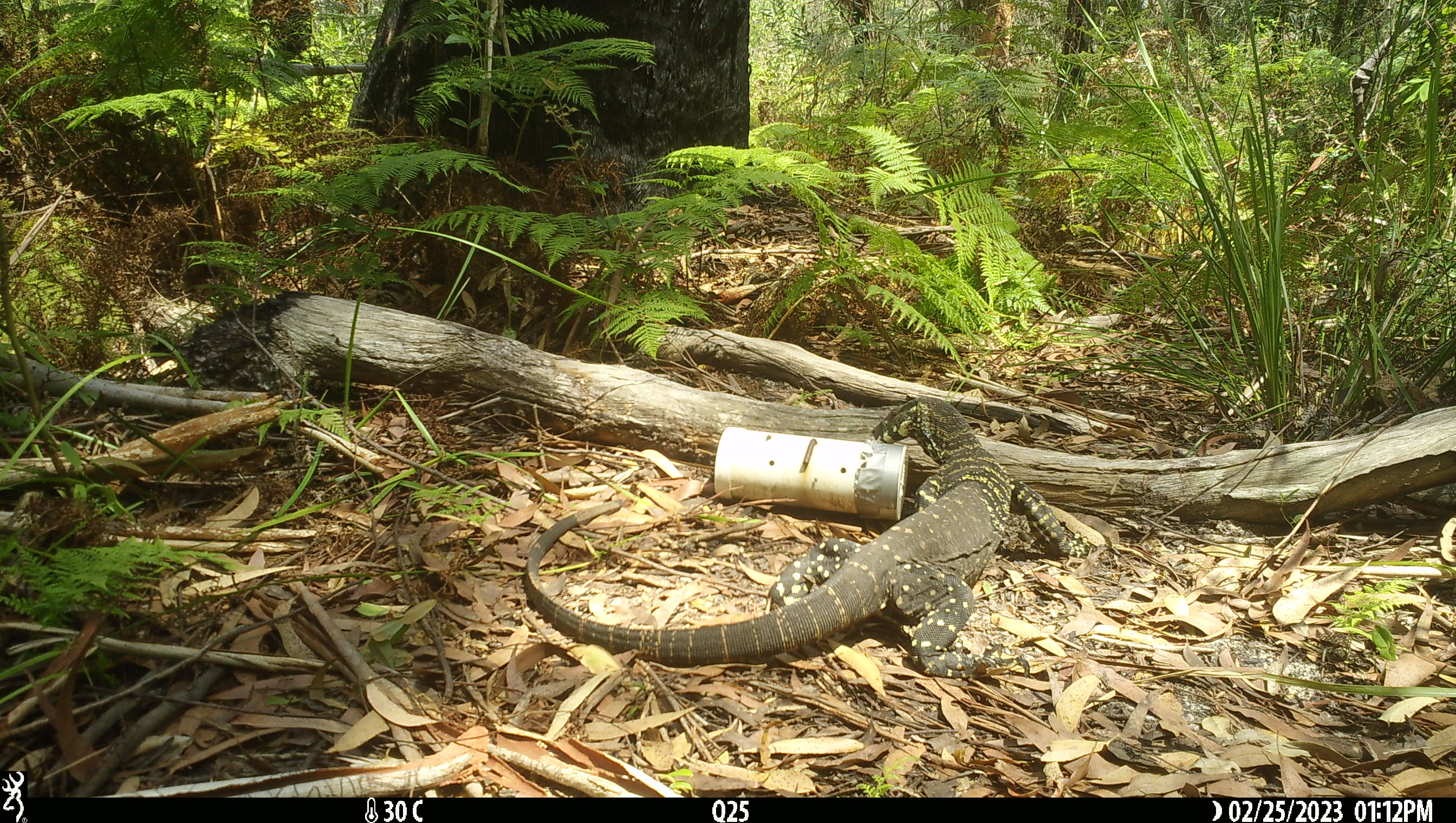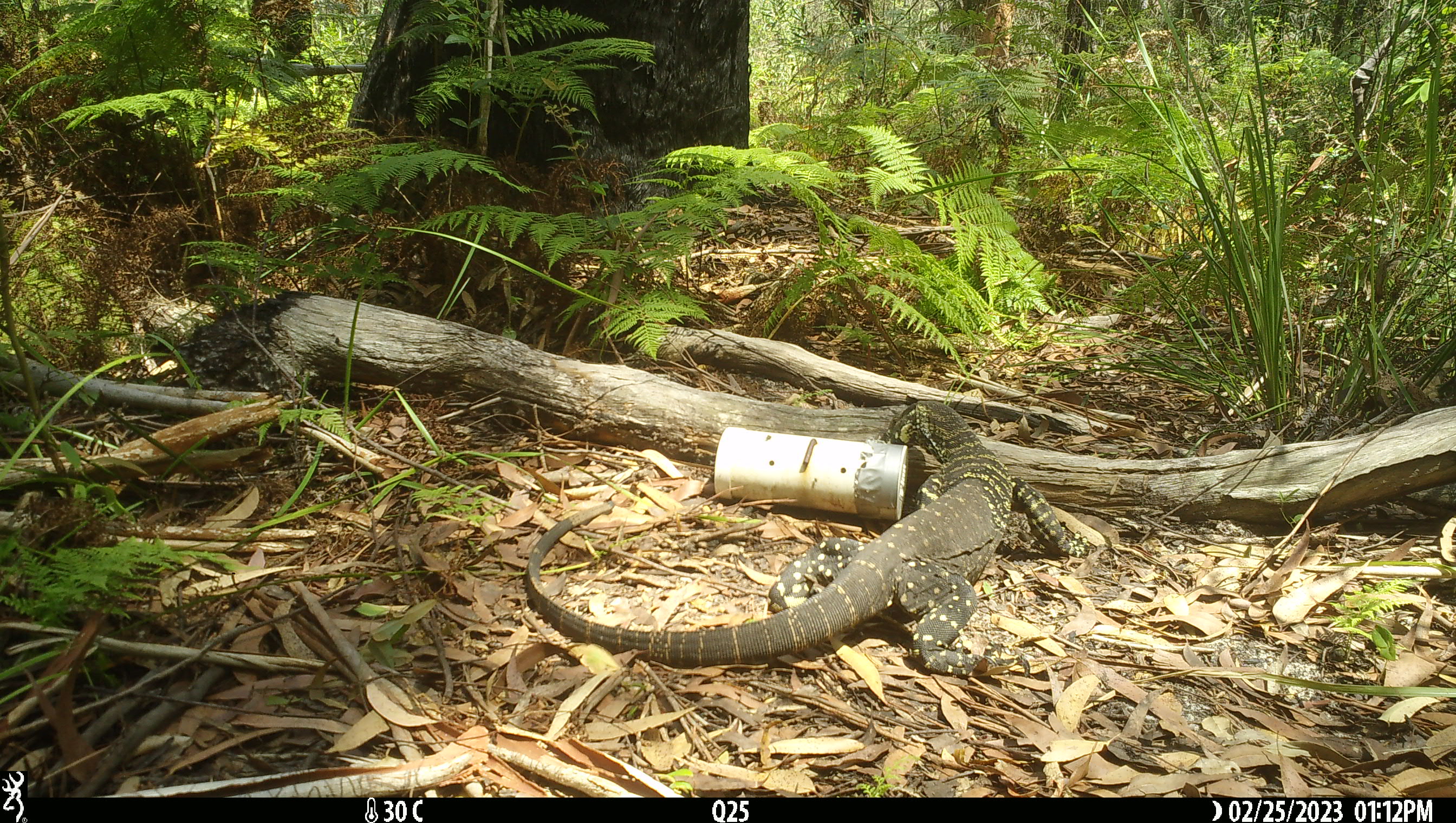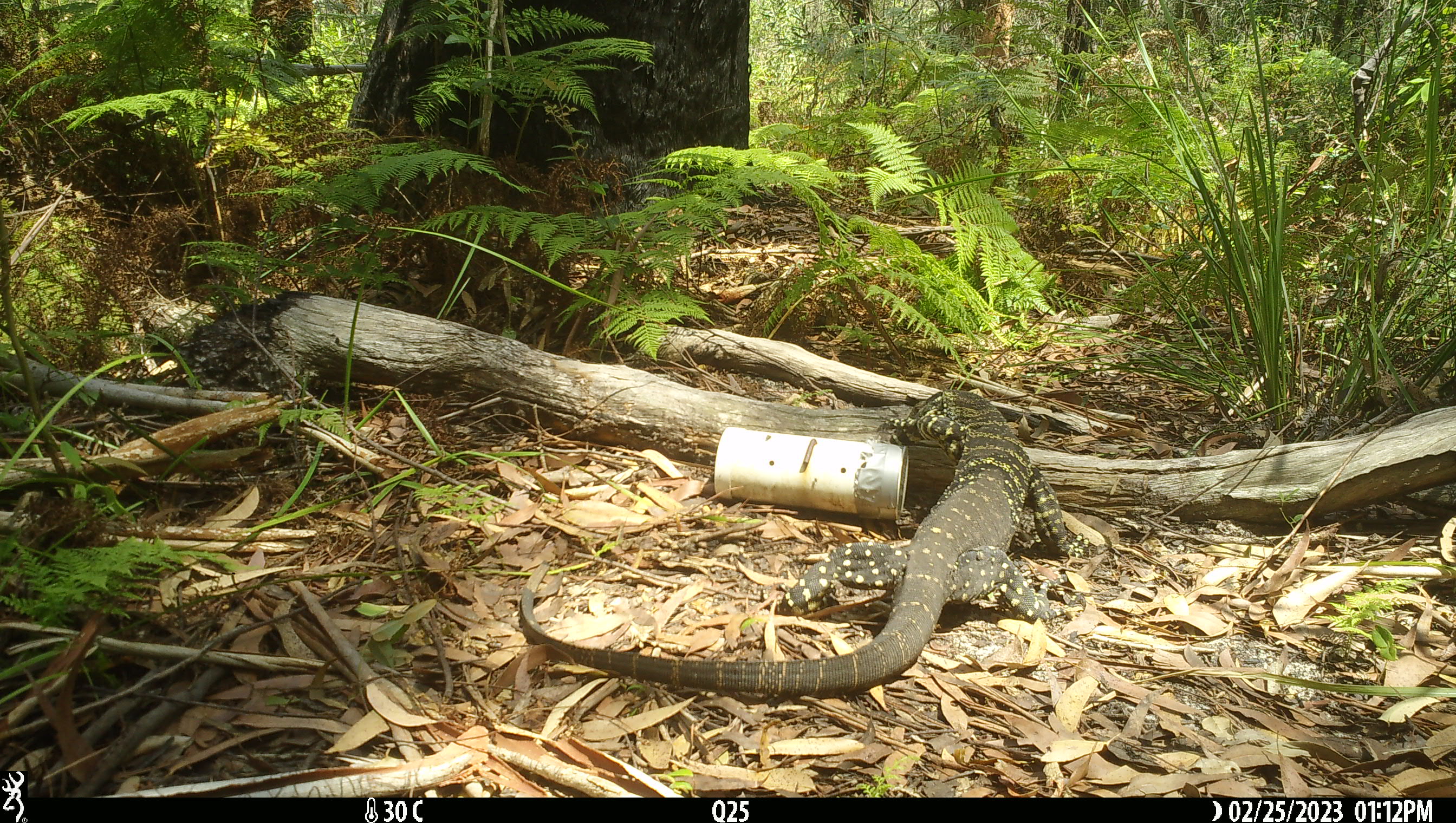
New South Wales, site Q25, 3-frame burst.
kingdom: Animalia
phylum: Chordata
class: Reptilia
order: Squamata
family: Varanidae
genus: Varanus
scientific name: Varanus varius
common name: lace monitor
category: goanna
Goanna (lace monitor) (Varanus varius).